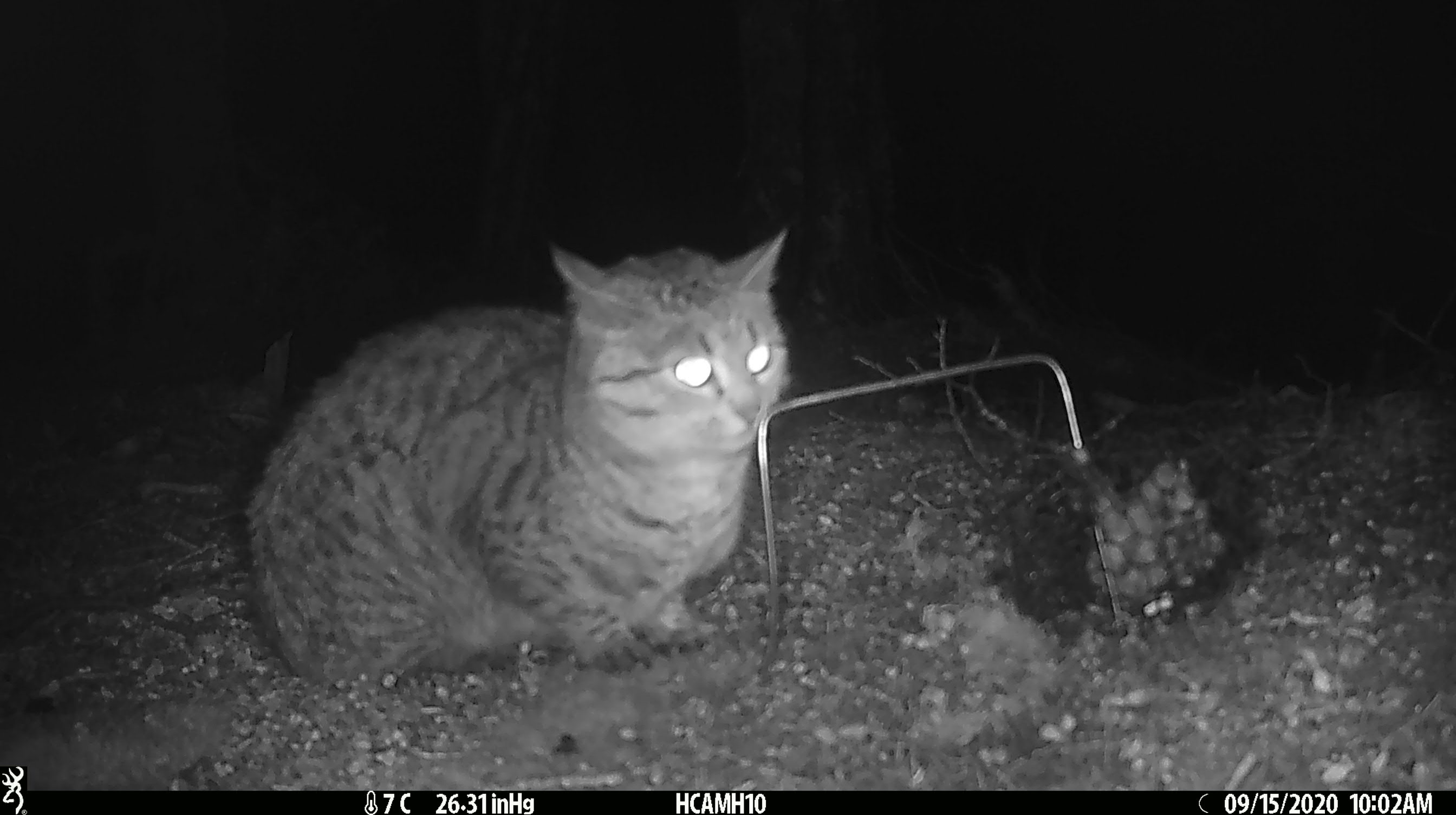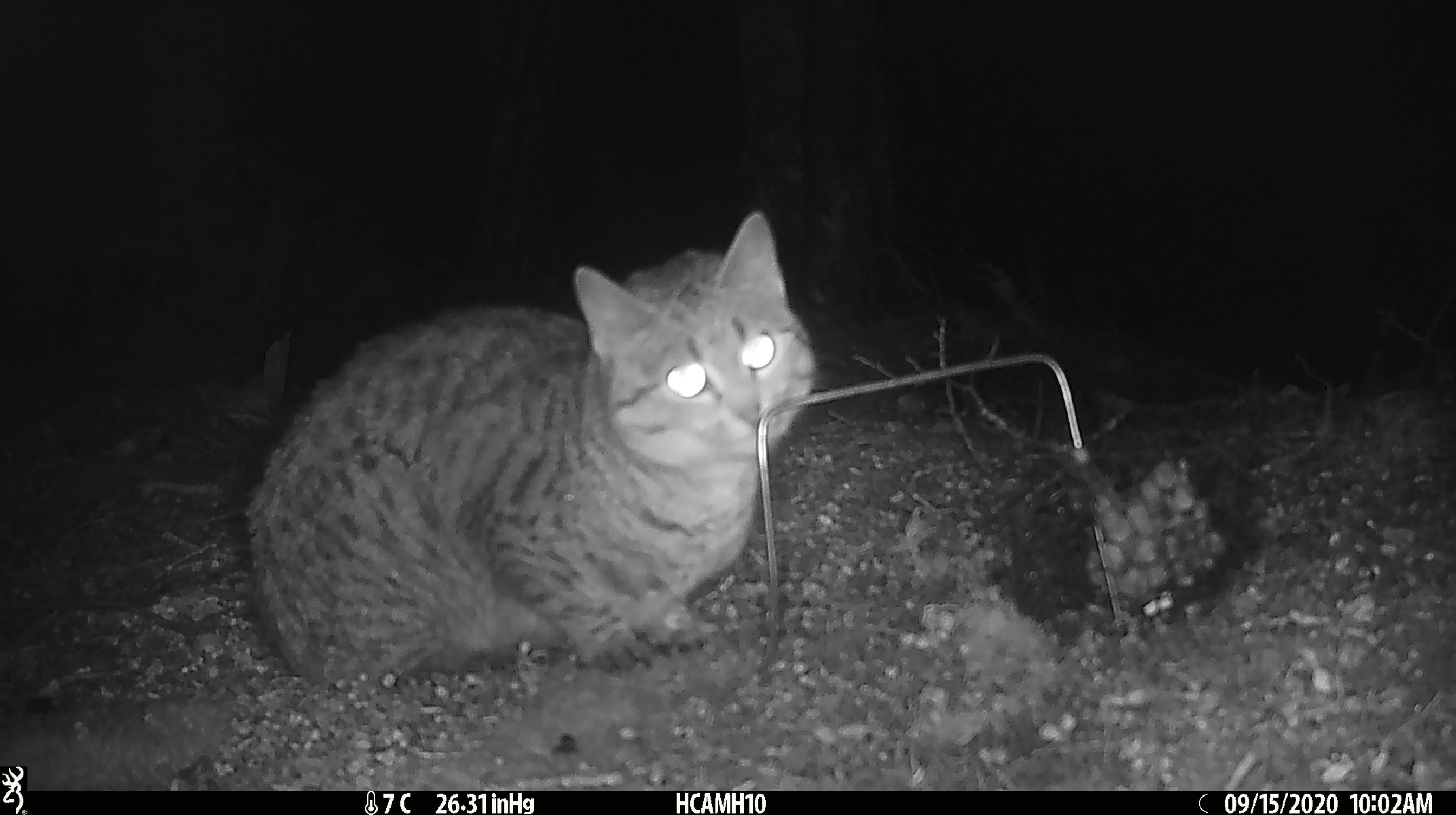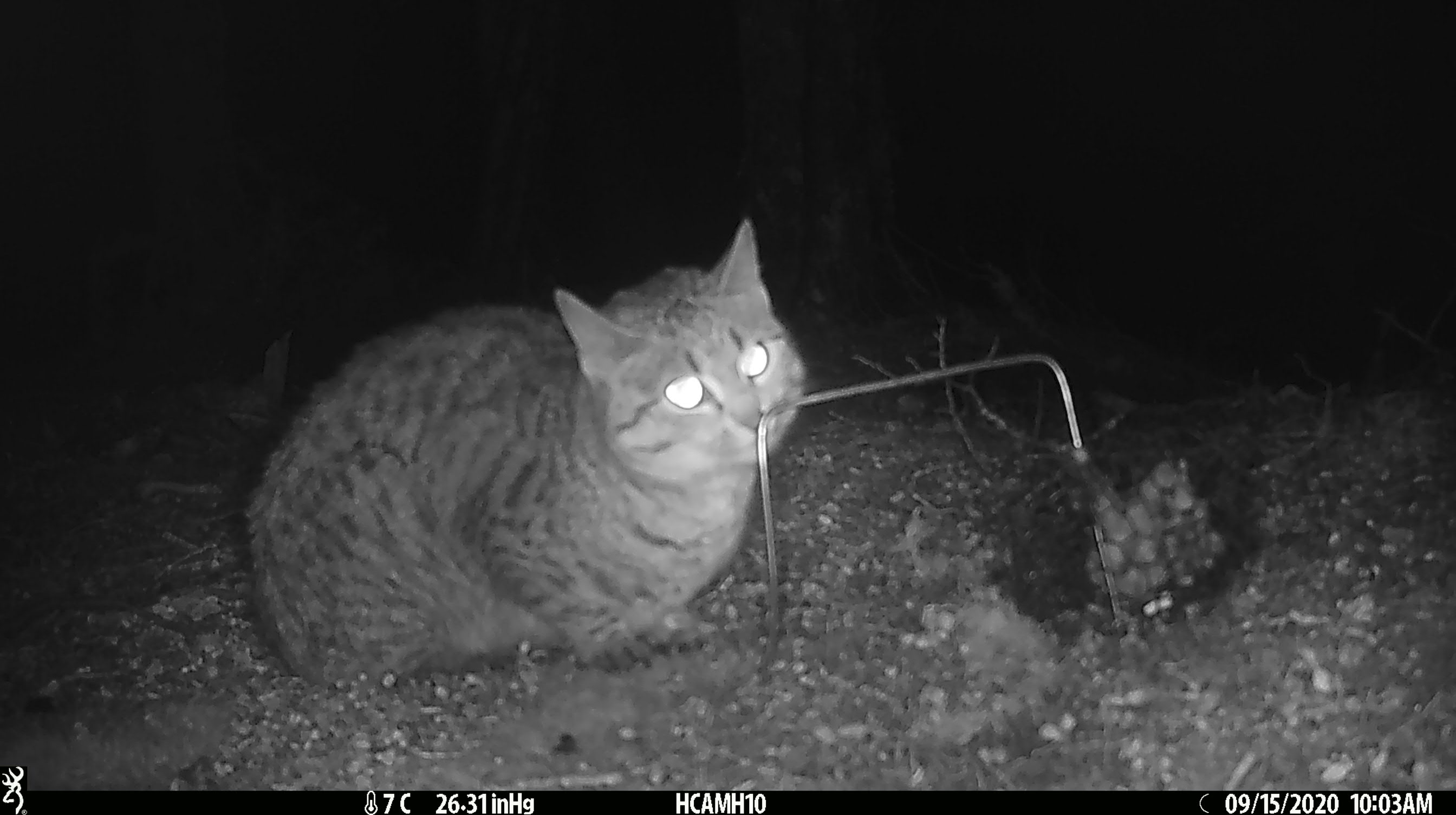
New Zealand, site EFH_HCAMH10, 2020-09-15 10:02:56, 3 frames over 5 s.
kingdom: Animalia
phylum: Chordata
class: Mammalia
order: Carnivora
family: Felidae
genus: Felis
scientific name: Felis catus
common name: domestic cat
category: cat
Cat (domestic cat) (Felis catus).